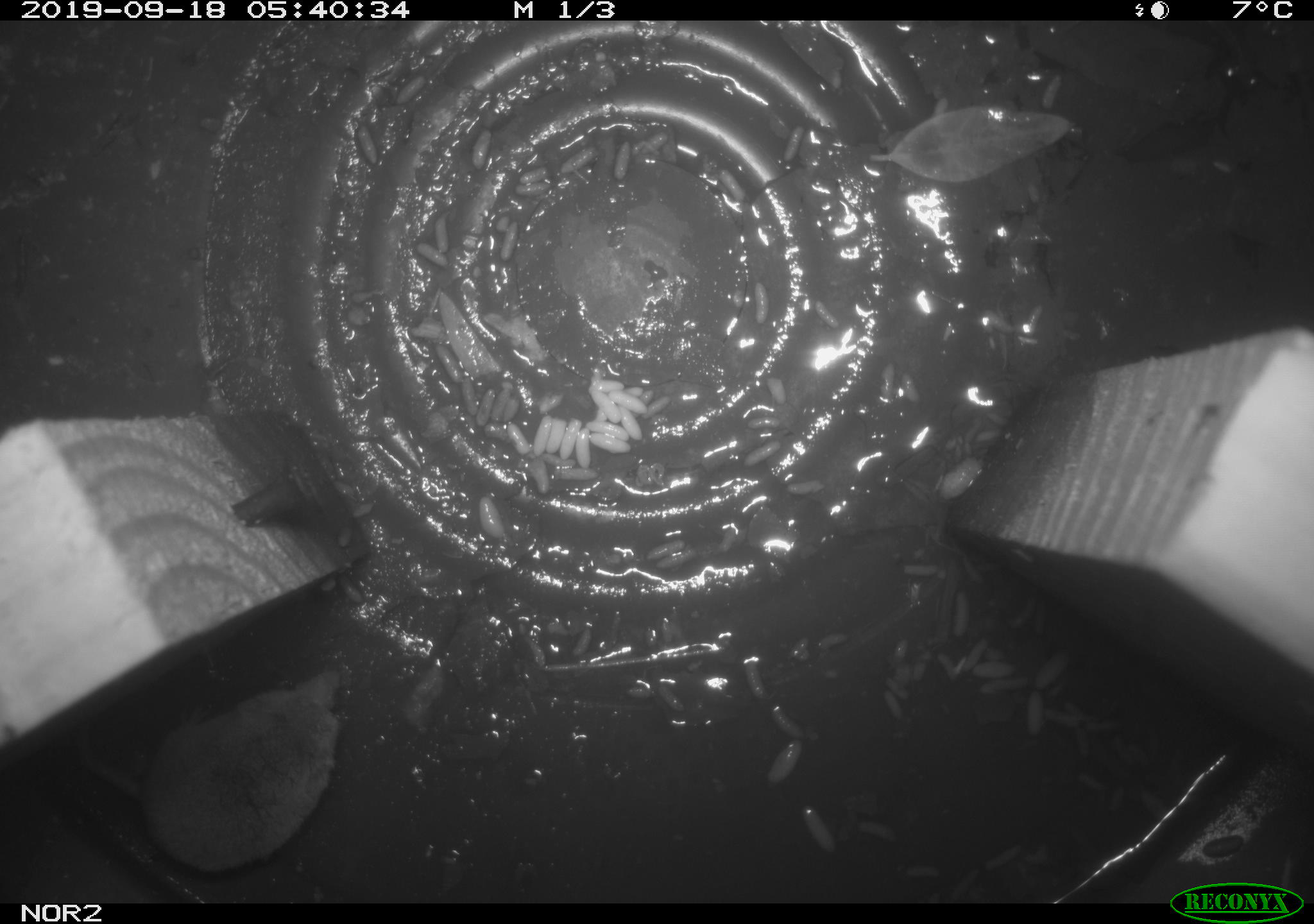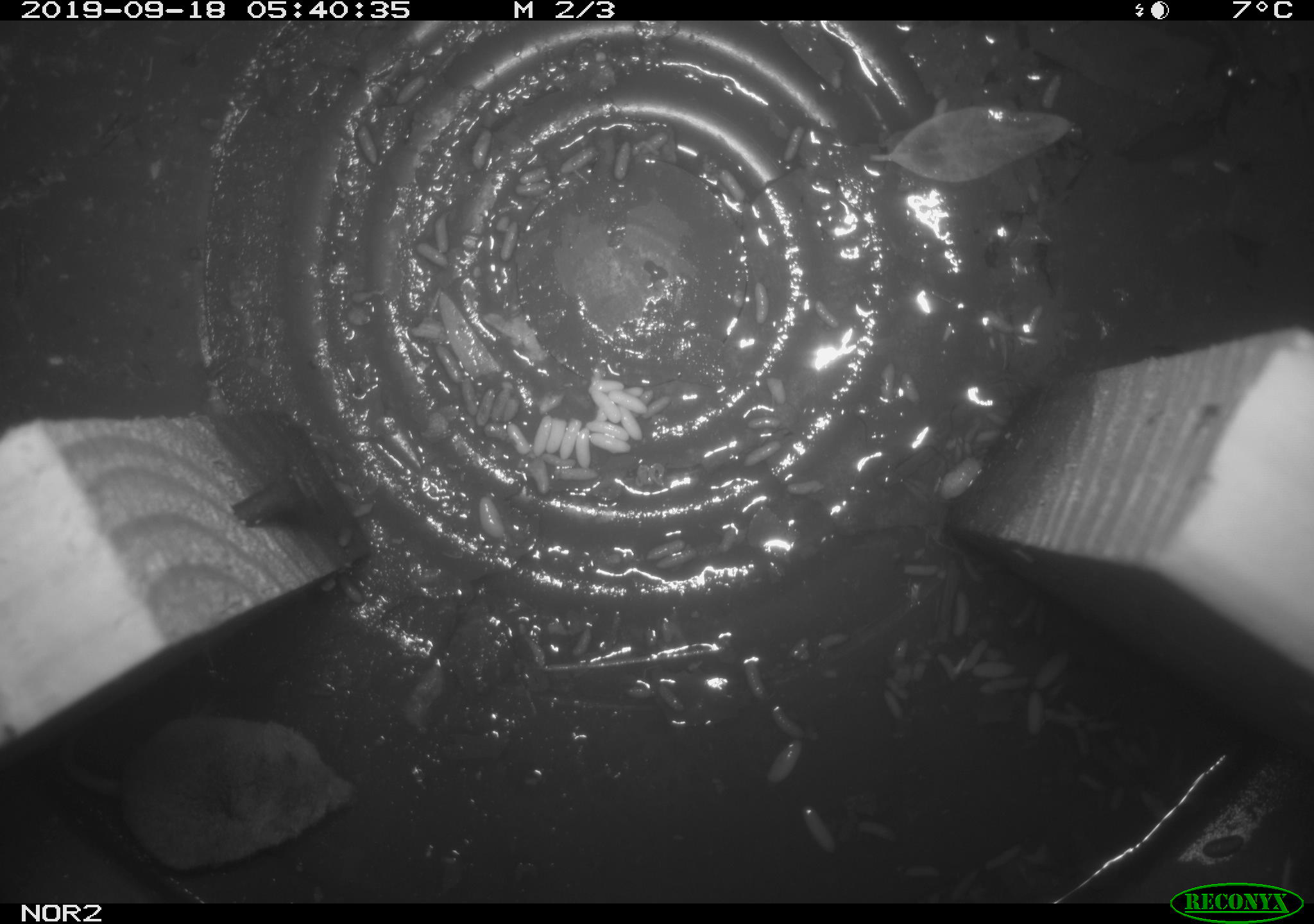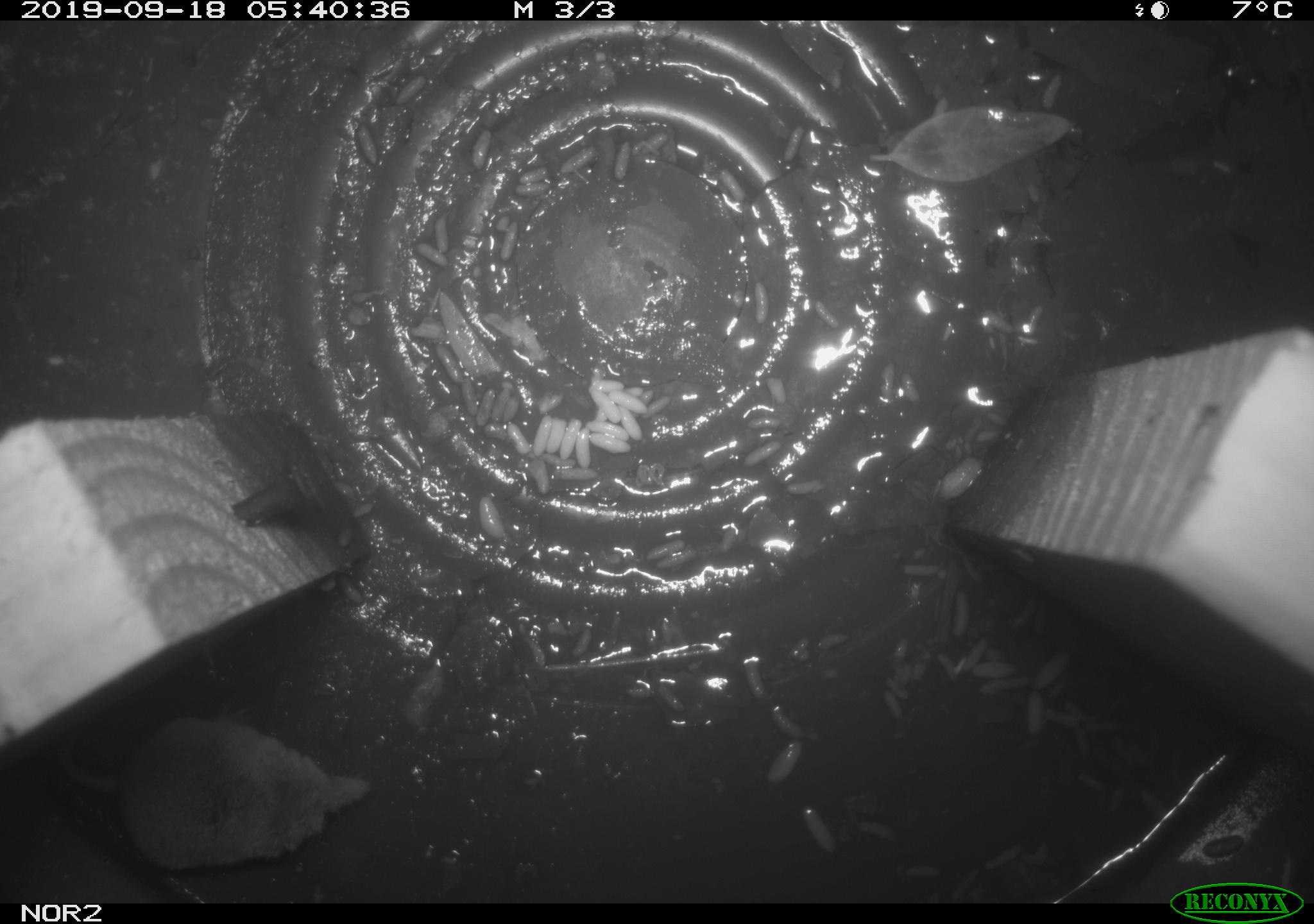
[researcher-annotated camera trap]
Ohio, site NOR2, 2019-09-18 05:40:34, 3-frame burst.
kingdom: Animalia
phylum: Chordata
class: Mammalia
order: Eulipotyphla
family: Soricidae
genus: Sorex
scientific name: Sorex cinereus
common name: masked shrew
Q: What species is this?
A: Masked shrew (Sorex cinereus).